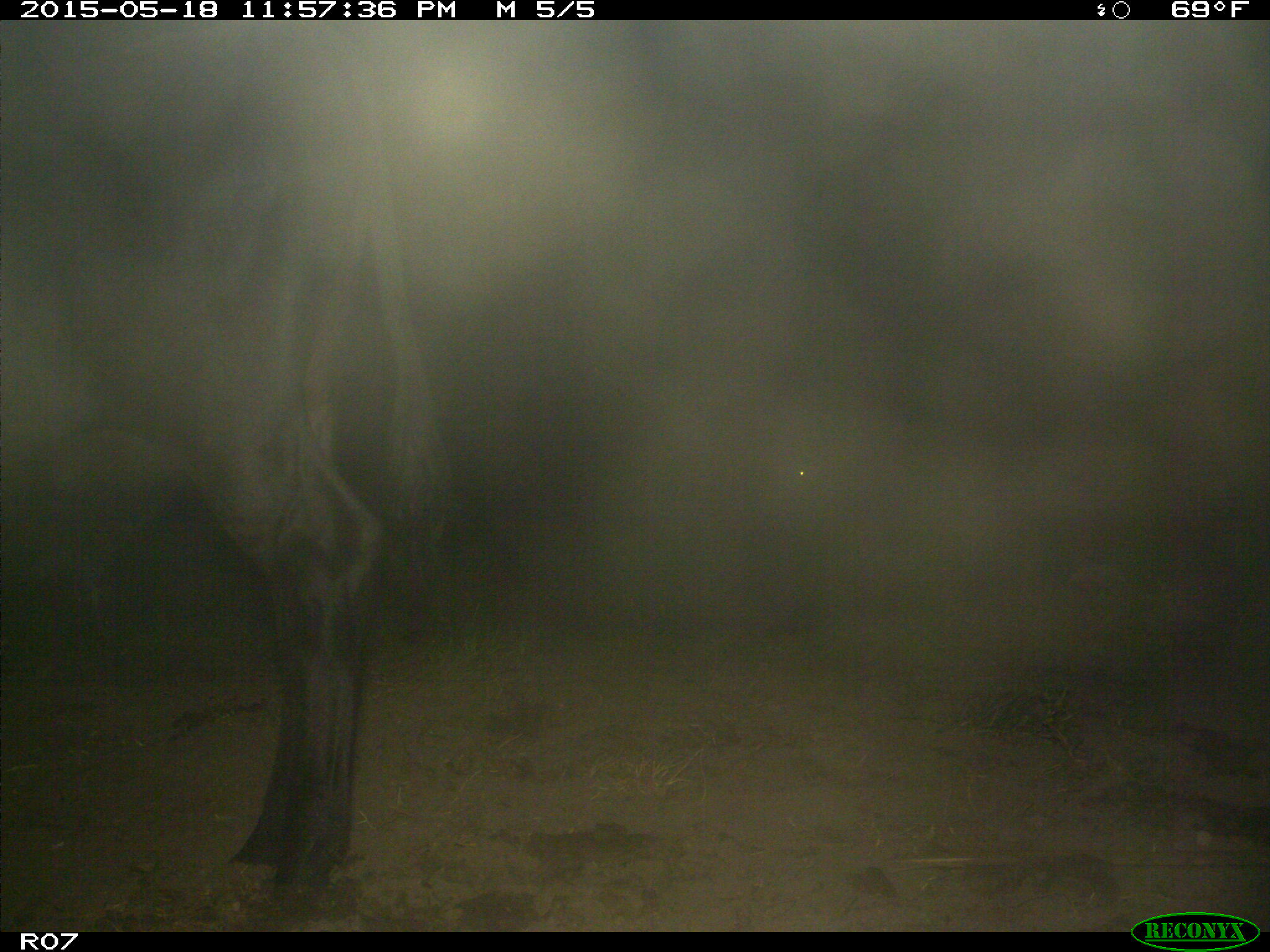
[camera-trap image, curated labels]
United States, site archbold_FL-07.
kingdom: Animalia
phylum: Chordata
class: Mammalia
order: Artiodactyla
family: Bovidae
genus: Bos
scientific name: Bos taurus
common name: domestic cow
Bos taurus (domestic cow).